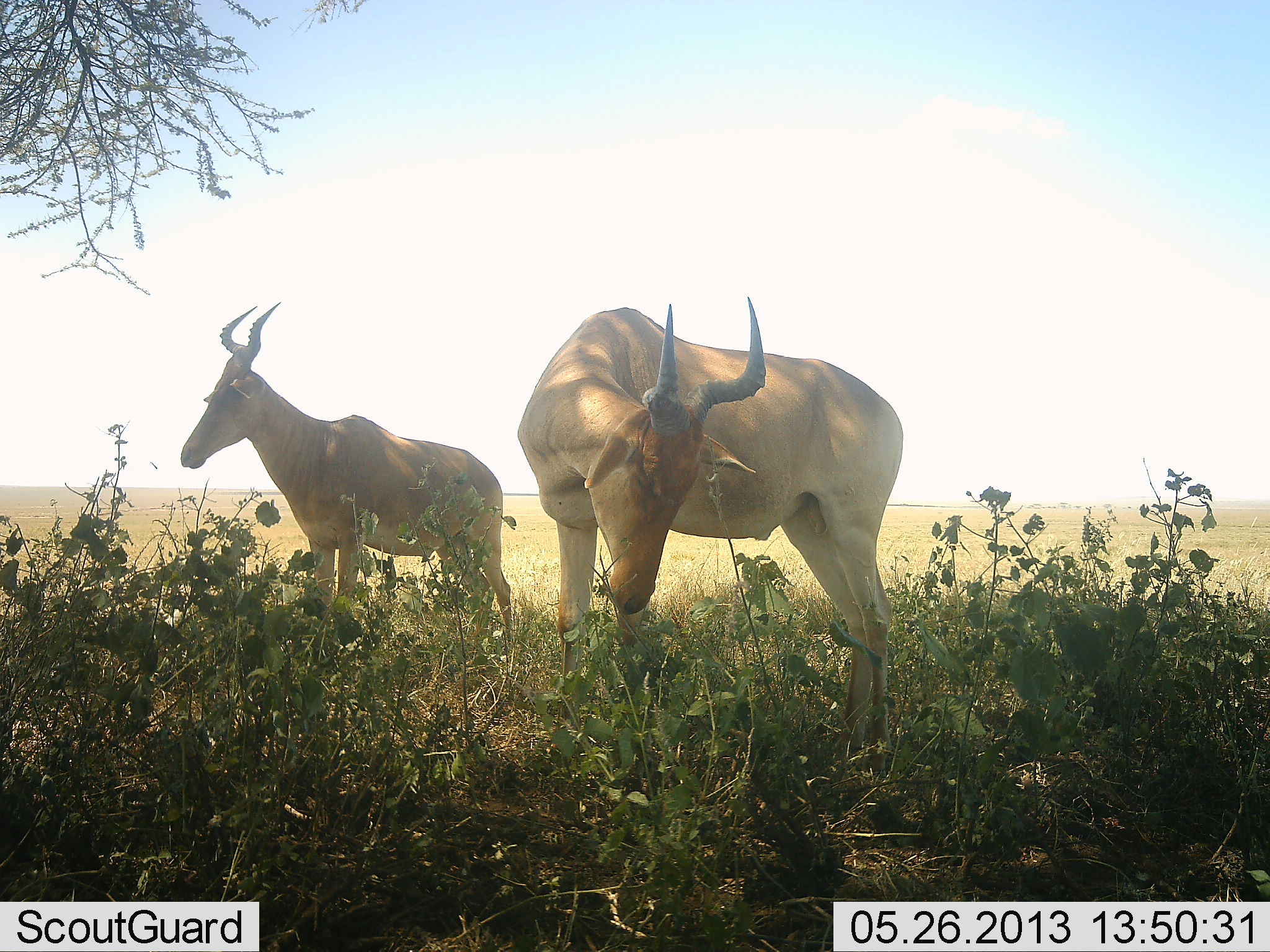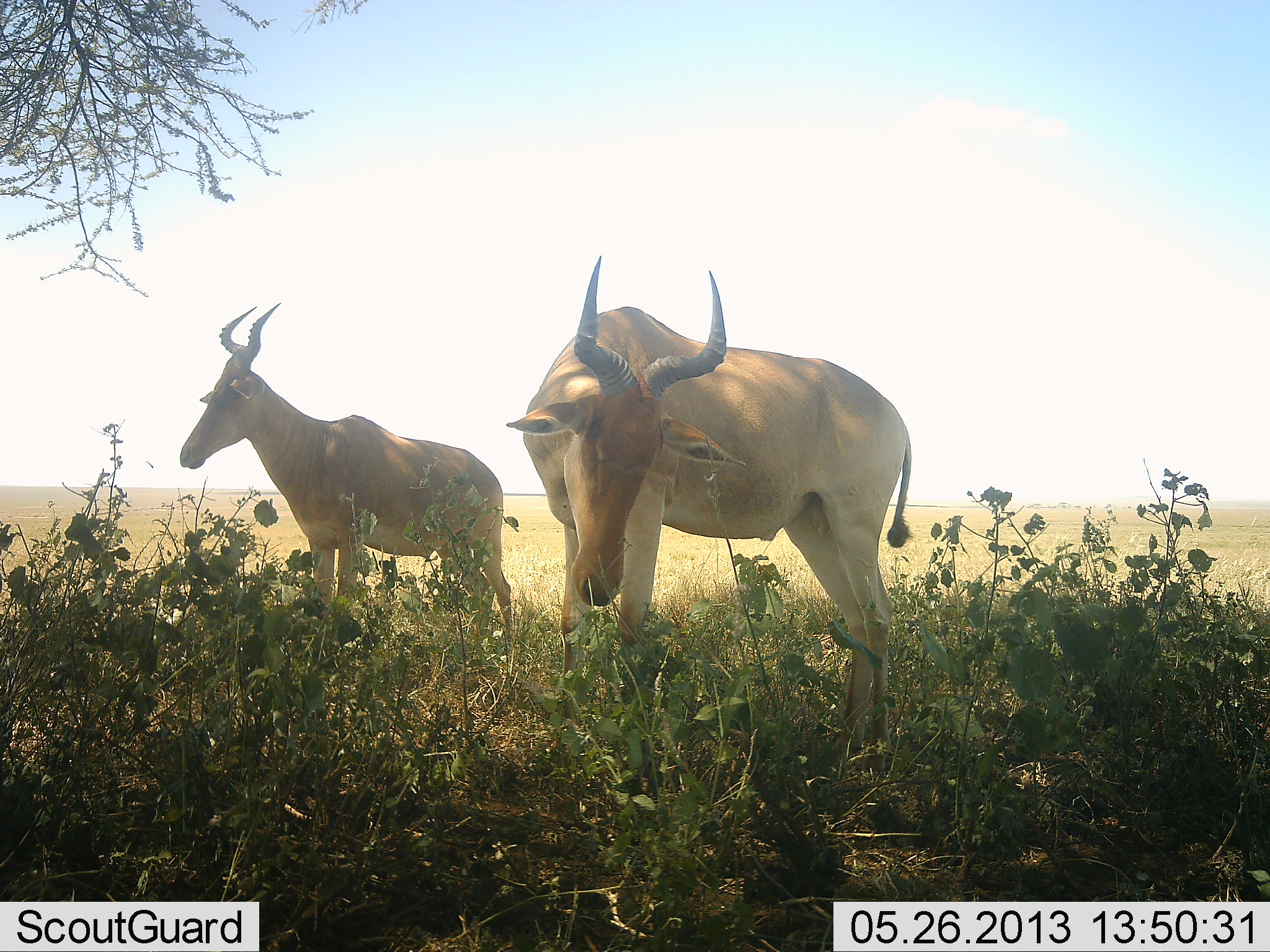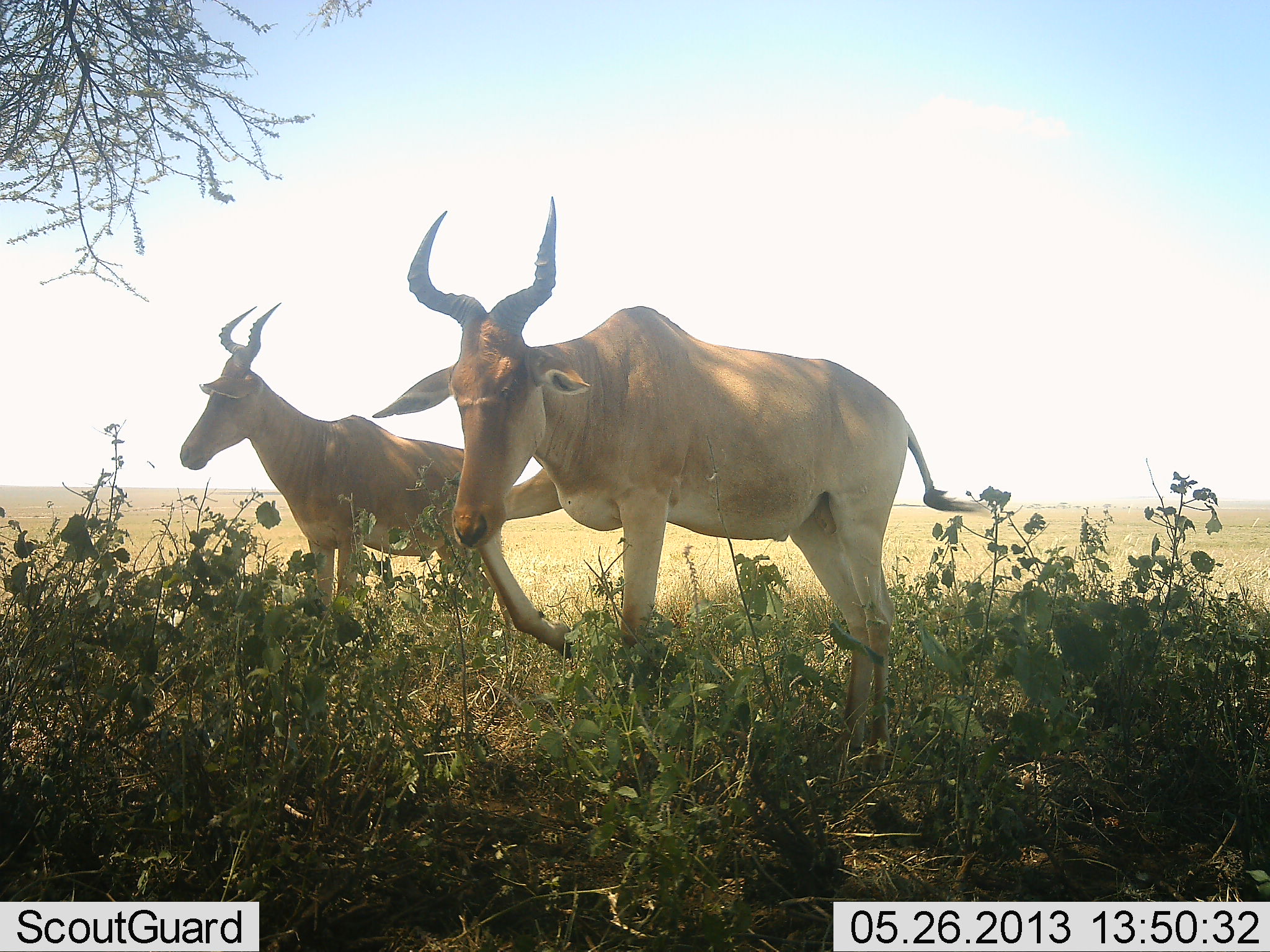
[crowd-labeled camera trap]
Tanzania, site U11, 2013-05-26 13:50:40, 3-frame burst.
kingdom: Animalia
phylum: Chordata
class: Mammalia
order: Artiodactyla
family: Bovidae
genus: Alcelaphus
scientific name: Alcelaphus buselaphus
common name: hartebeest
Hartebeest (Alcelaphus buselaphus), count 2. Behavior (volunteer vote fractions): standing 100%, resting 0%, moving 10%, interacting 0%. Young present (vote fraction): 0%. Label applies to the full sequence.